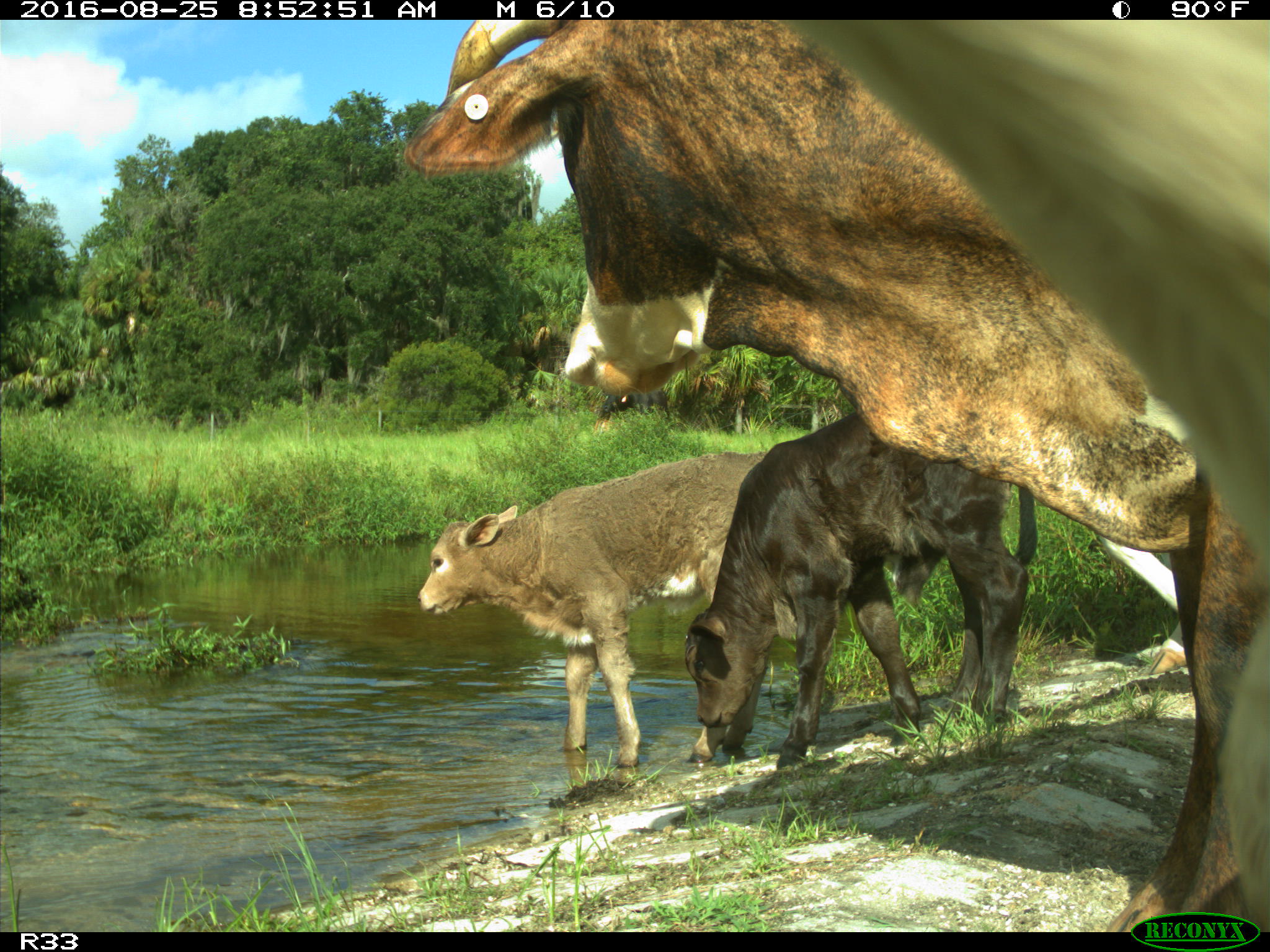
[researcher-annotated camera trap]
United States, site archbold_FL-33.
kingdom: Animalia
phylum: Chordata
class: Mammalia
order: Artiodactyla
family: Bovidae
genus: Bos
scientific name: Bos taurus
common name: domestic cow